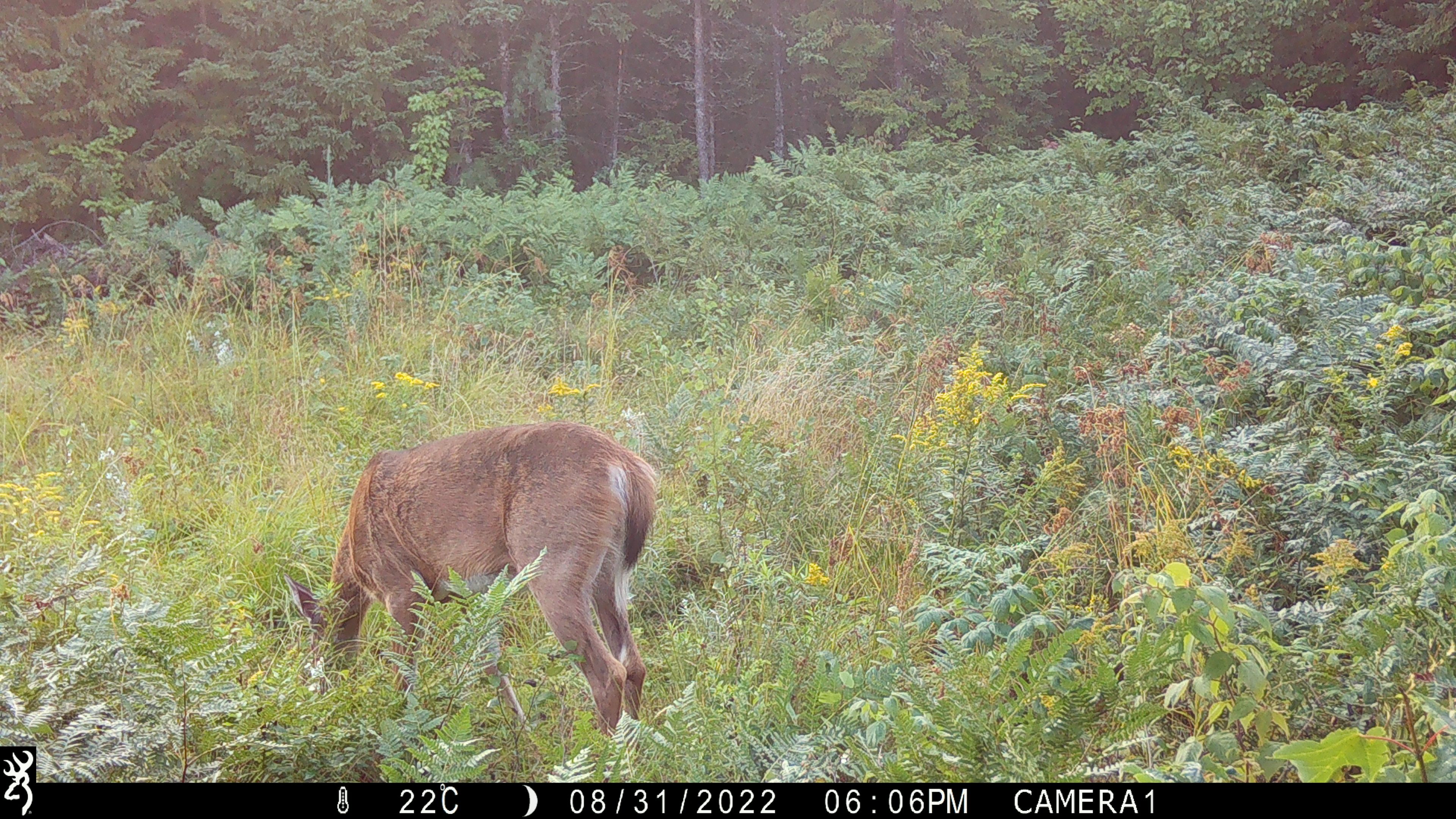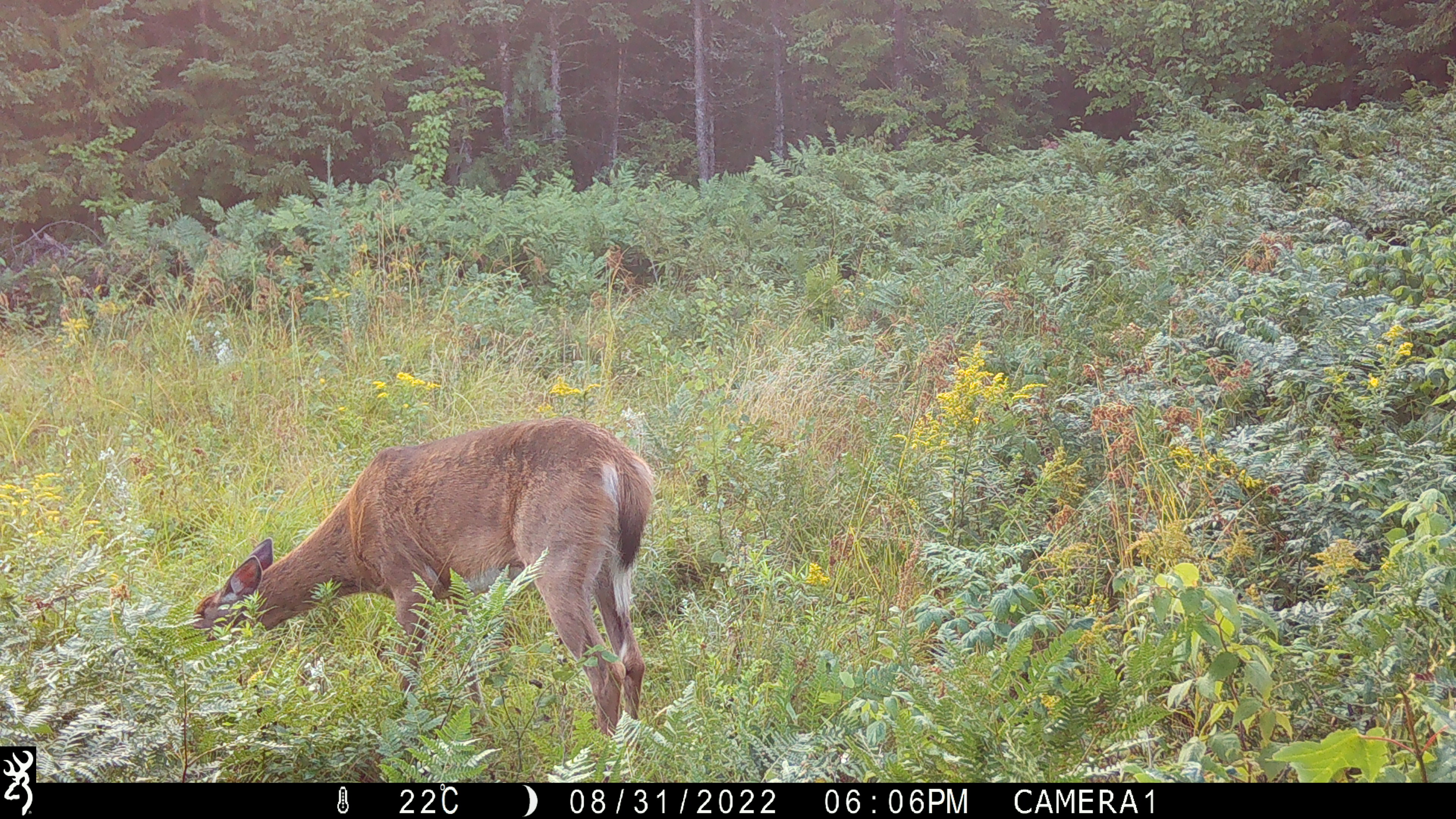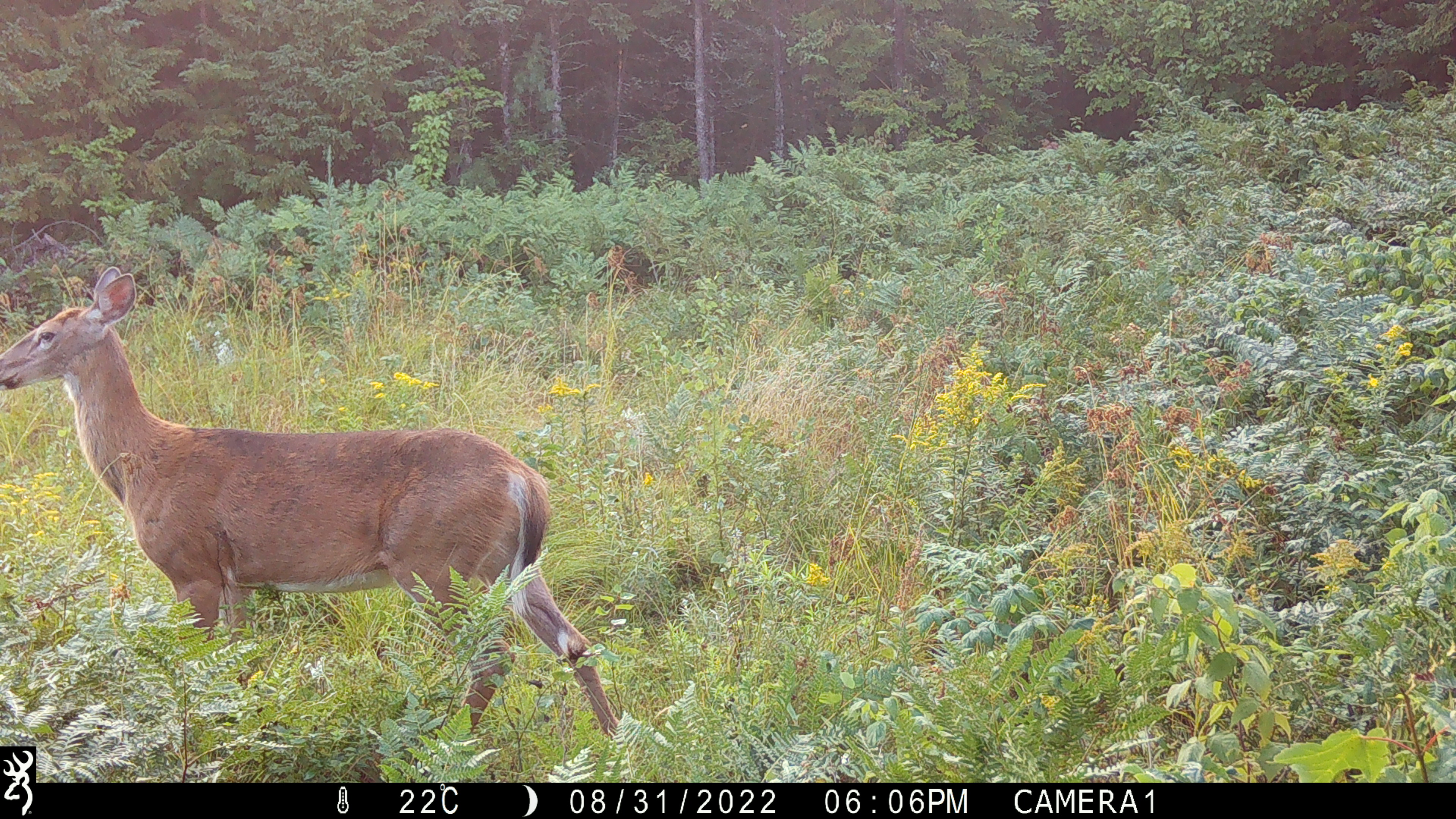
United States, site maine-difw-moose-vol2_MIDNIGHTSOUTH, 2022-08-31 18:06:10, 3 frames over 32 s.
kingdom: Animalia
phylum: Chordata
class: Mammalia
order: Artiodactyla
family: Cervidae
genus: Odocoileus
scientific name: Odocoileus virginianus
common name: white-tailed deer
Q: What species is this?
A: White-tailed deer (Odocoileus virginianus).